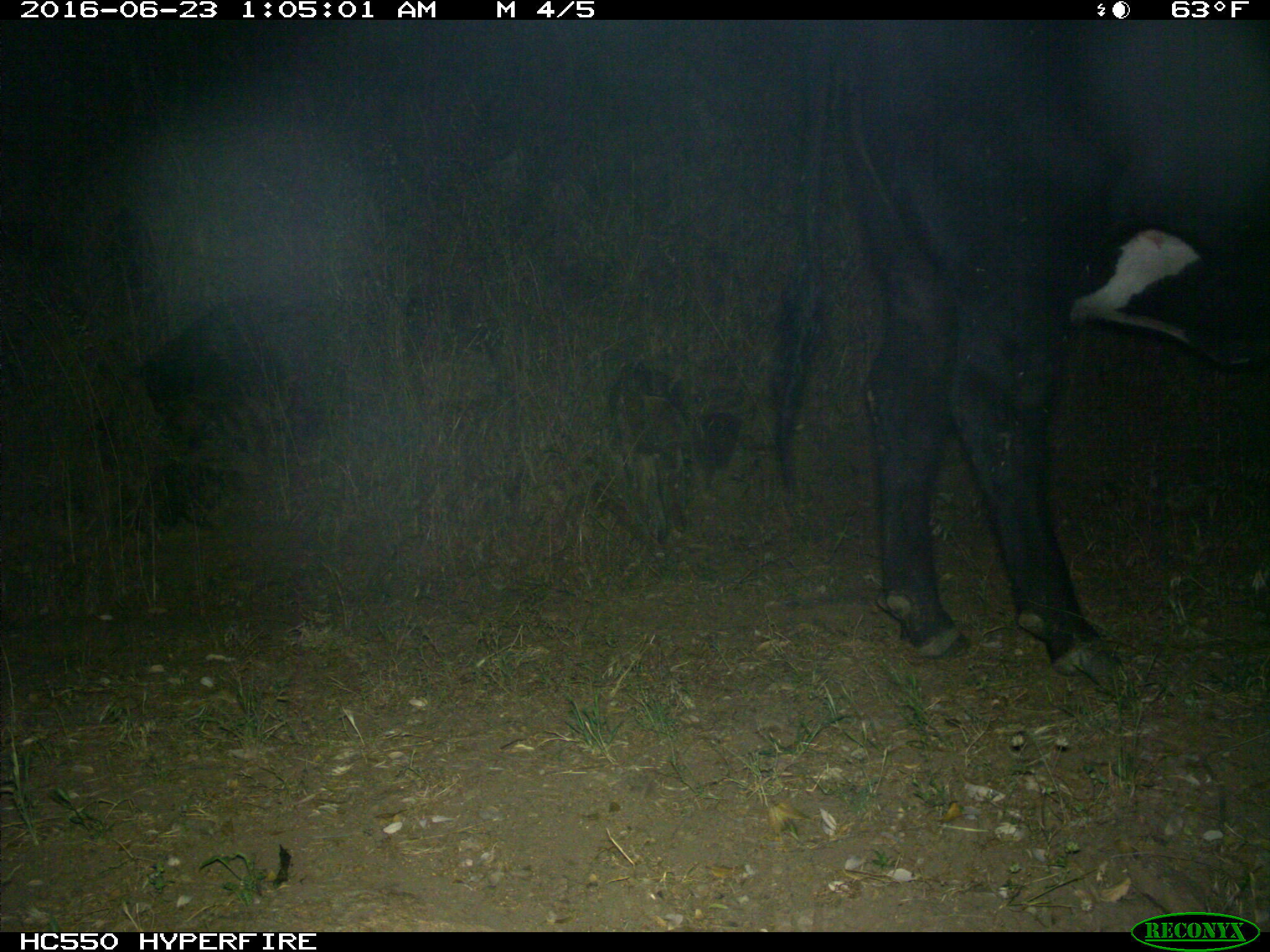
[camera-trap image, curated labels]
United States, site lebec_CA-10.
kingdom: Animalia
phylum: Chordata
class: Mammalia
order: Artiodactyla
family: Bovidae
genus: Bos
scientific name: Bos taurus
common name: domestic cow